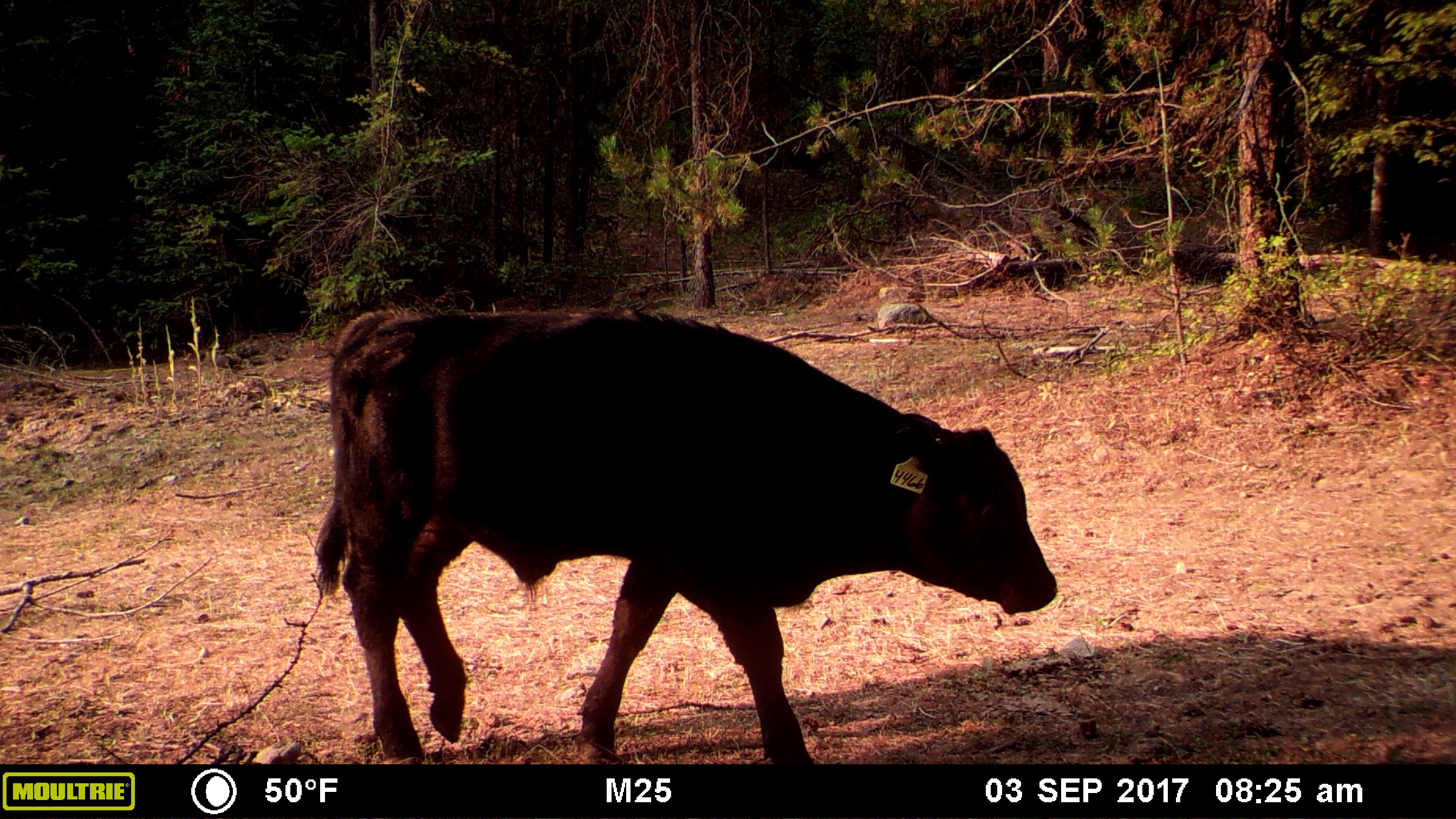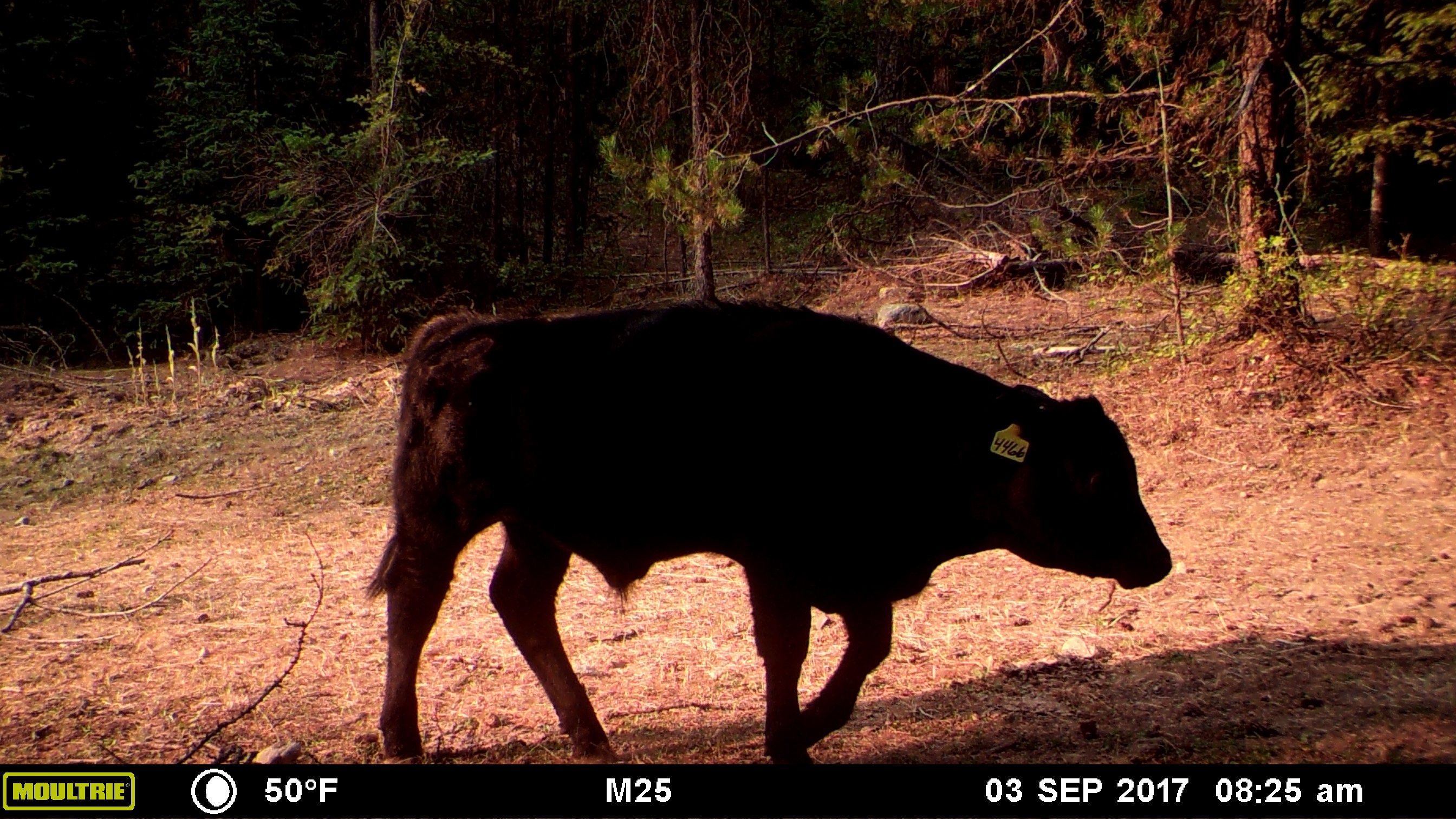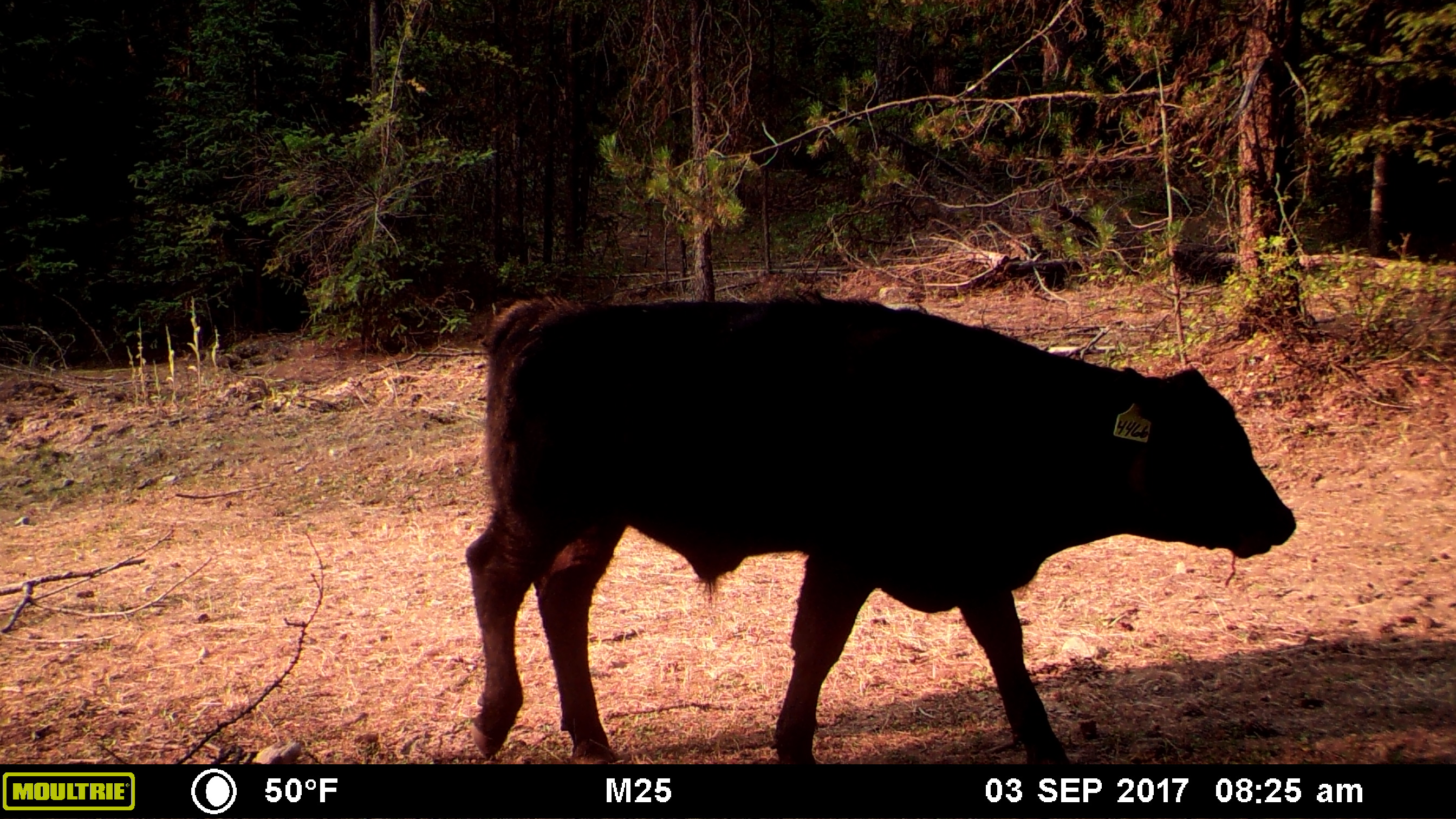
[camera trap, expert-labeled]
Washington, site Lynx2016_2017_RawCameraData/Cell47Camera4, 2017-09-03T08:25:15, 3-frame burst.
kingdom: Animalia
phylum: Chordata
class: Mammalia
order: Artiodactyla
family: Bovidae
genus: Bos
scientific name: Bos taurus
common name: domestic cattle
Domestic cattle (Bos taurus). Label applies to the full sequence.